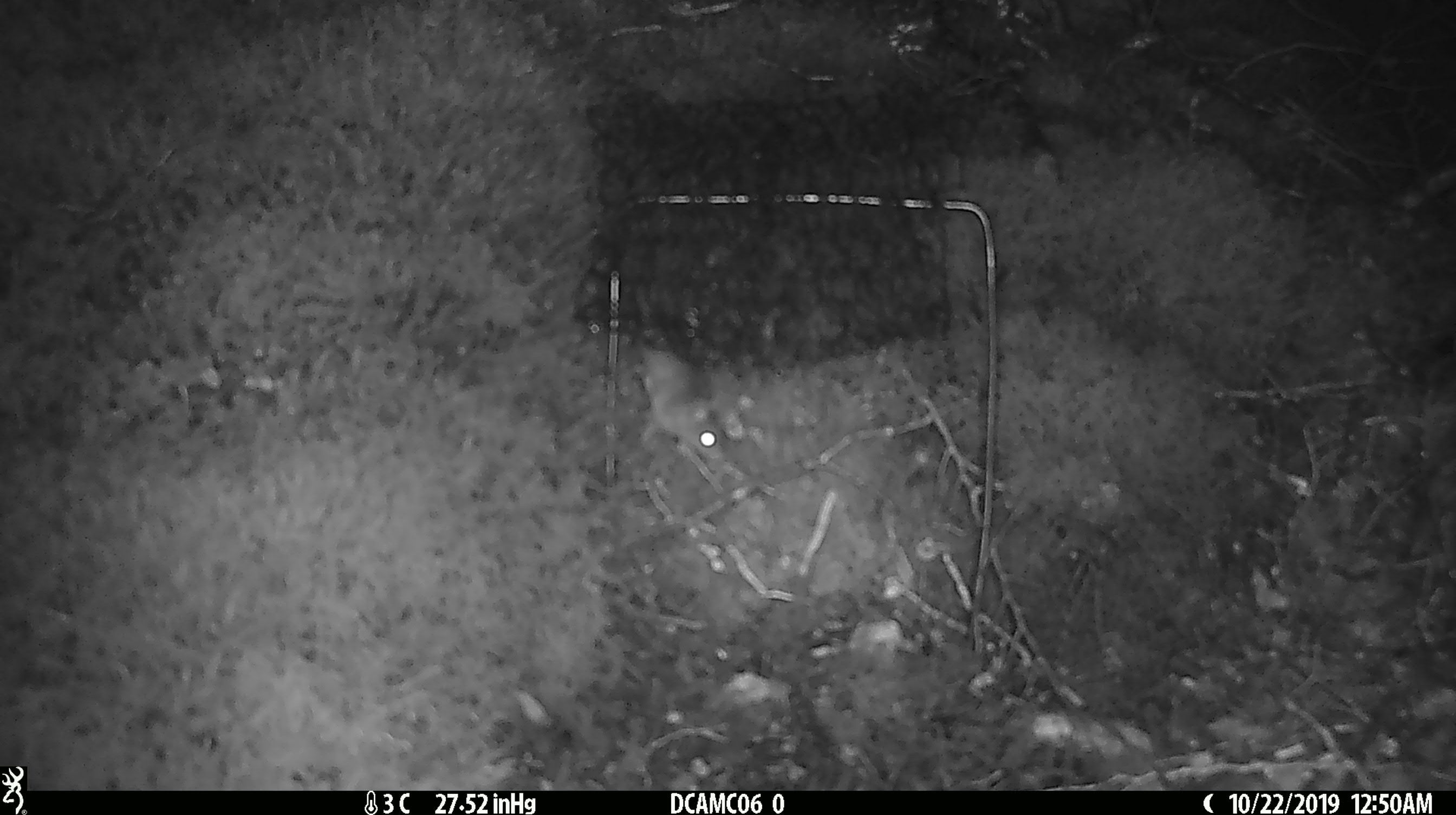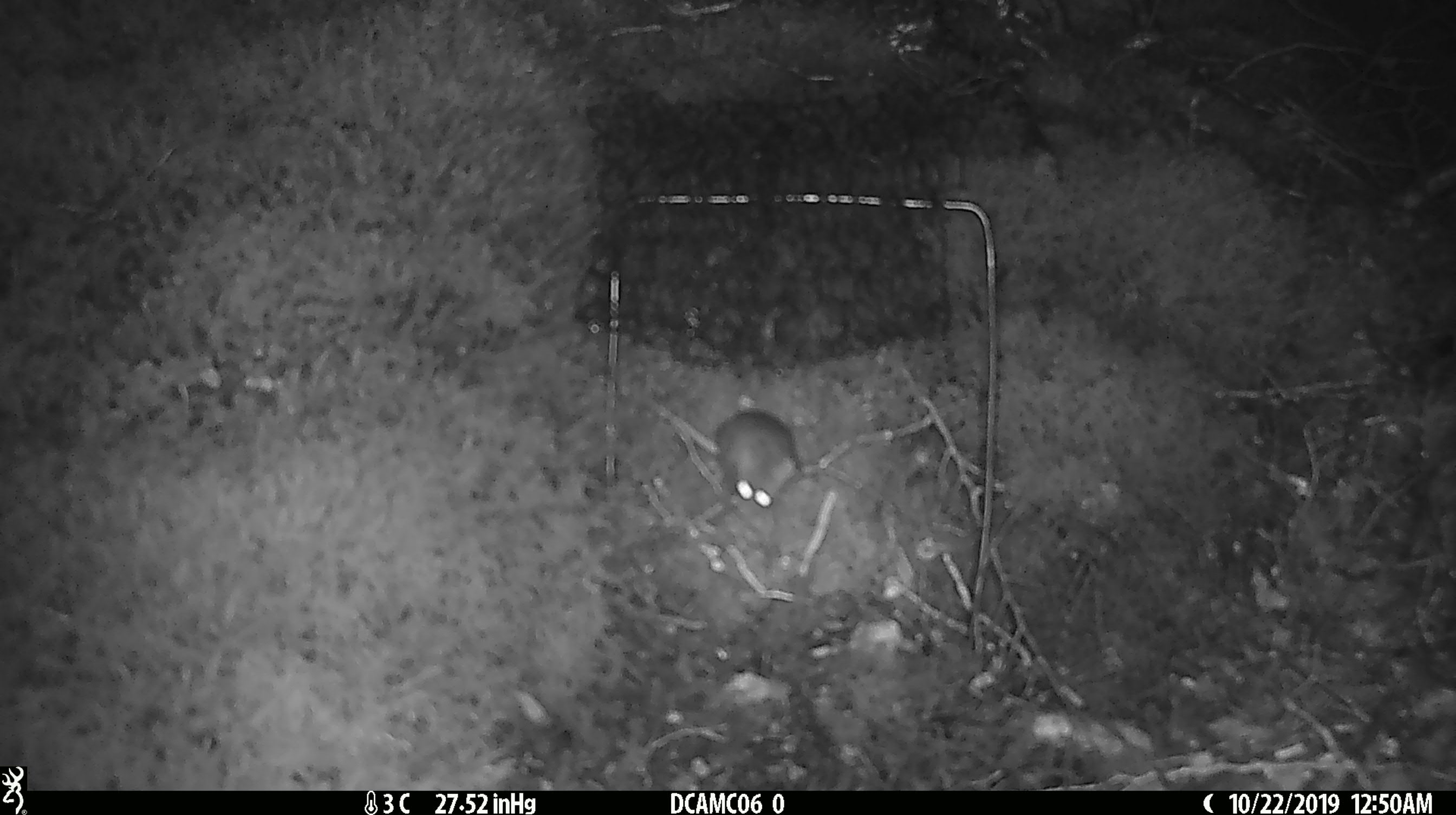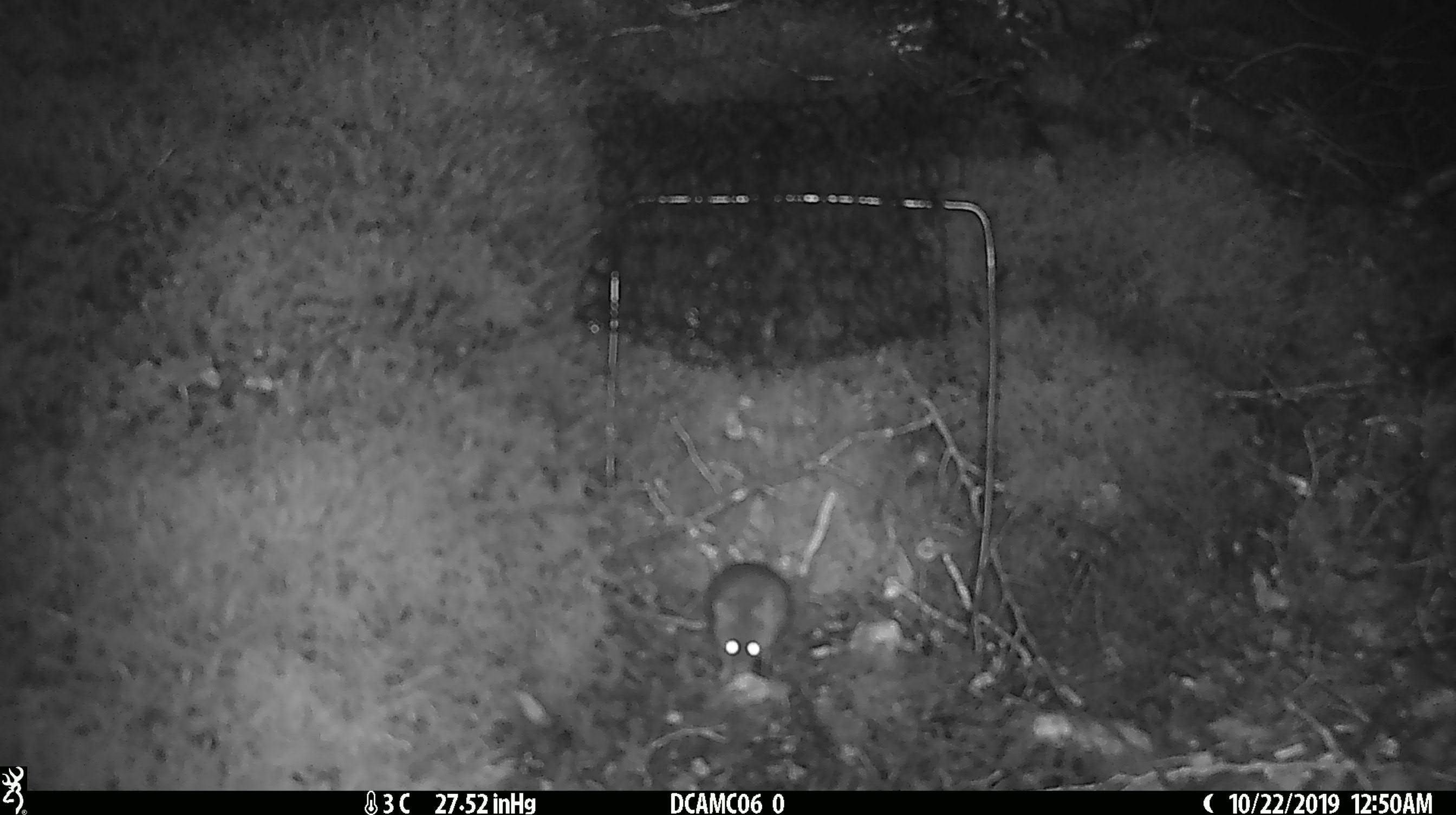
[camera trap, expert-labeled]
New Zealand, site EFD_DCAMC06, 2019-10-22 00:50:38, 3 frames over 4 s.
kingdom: Animalia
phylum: Chordata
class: Mammalia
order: Rodentia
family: Muridae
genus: Mus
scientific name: Mus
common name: mouse